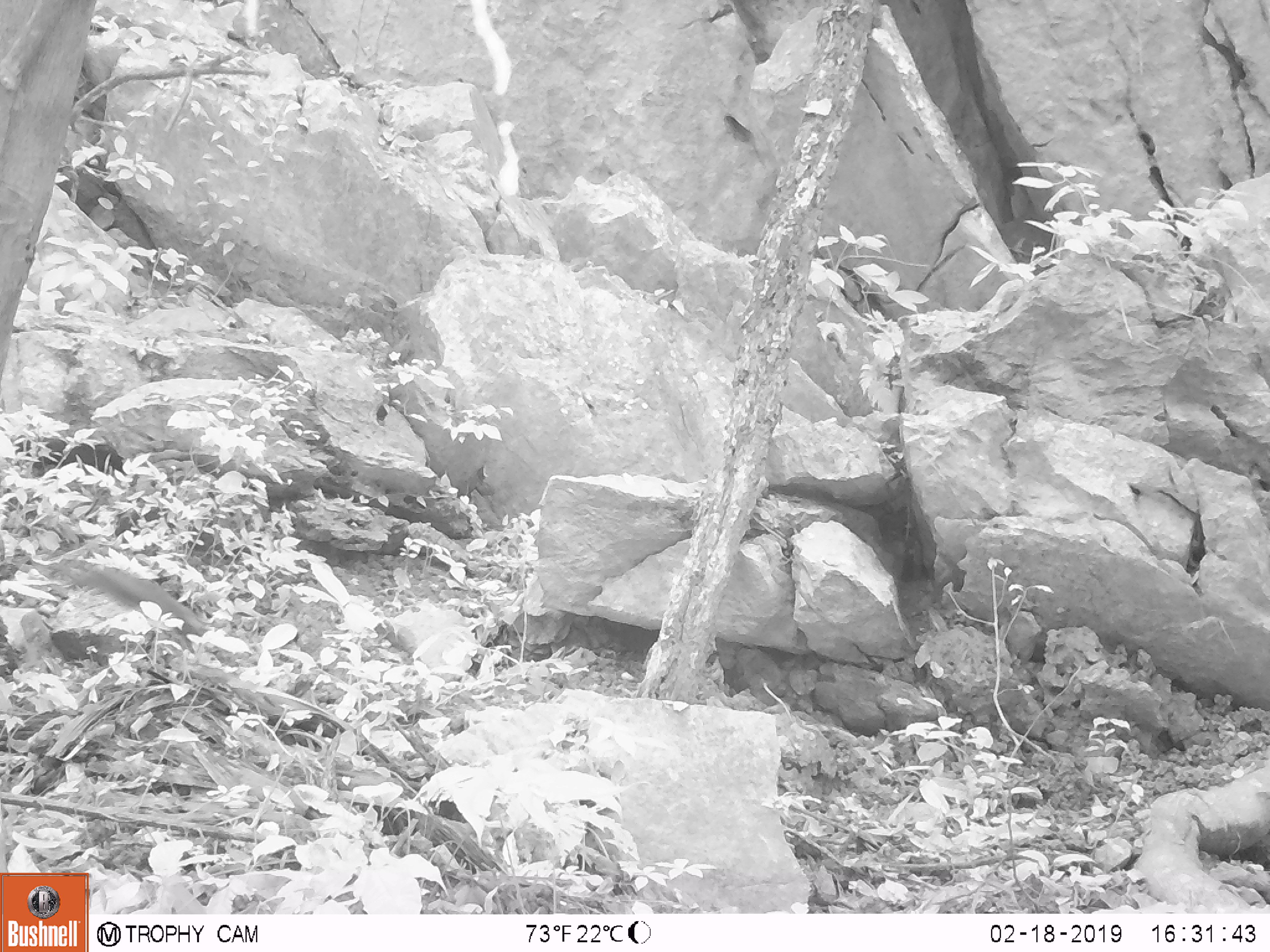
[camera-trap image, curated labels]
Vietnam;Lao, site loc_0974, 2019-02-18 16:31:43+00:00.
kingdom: Animalia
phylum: Chordata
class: Mammalia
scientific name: Mammalia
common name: mammal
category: unidentified mammal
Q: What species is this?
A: Unidentified mammal (mammal) (Mammalia).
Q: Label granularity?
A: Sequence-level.